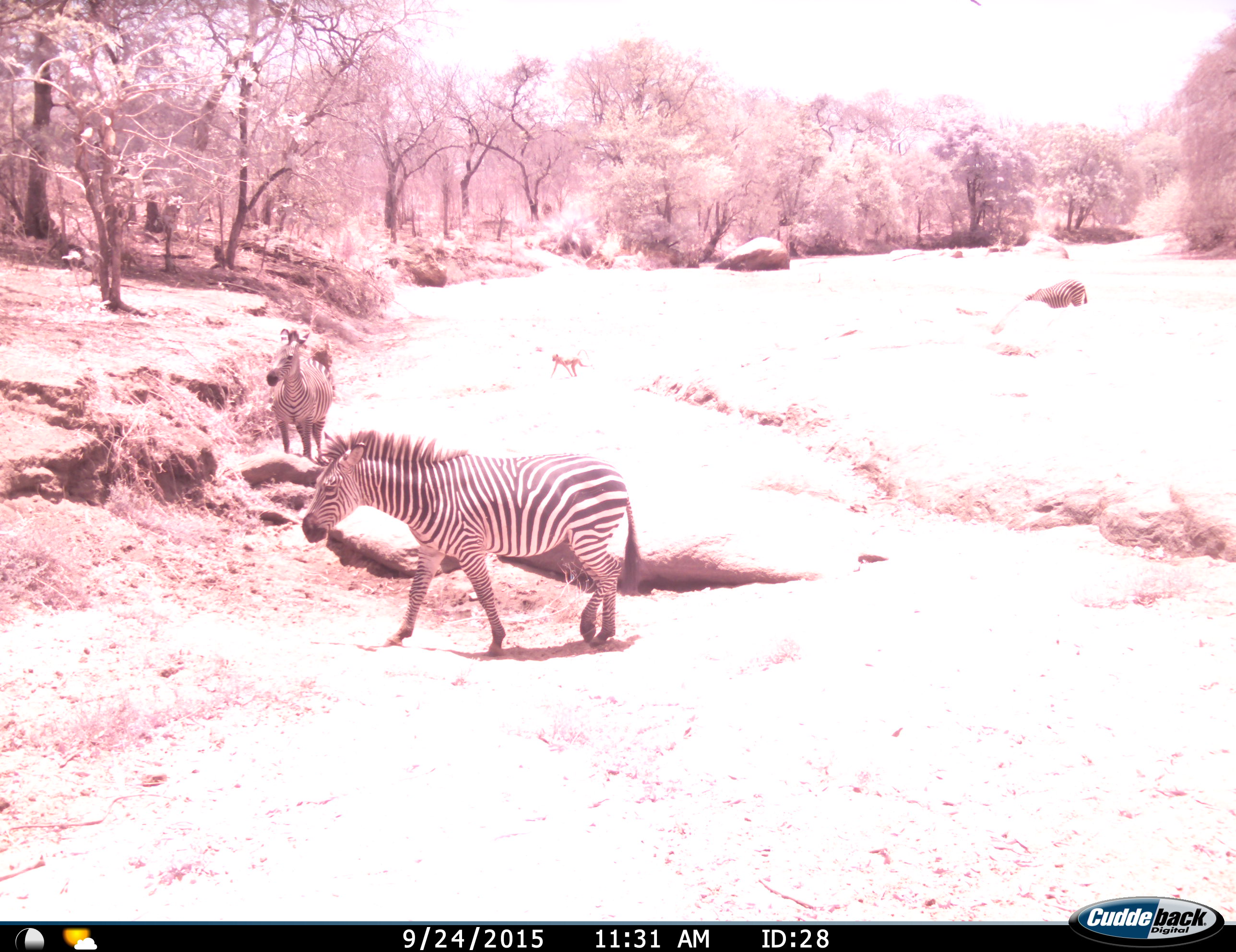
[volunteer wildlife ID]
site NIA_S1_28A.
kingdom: Animalia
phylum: Chordata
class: Mammalia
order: Perissodactyla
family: Equidae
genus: Equus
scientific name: Equus quagga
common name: plains zebra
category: zebraplains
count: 3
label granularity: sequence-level